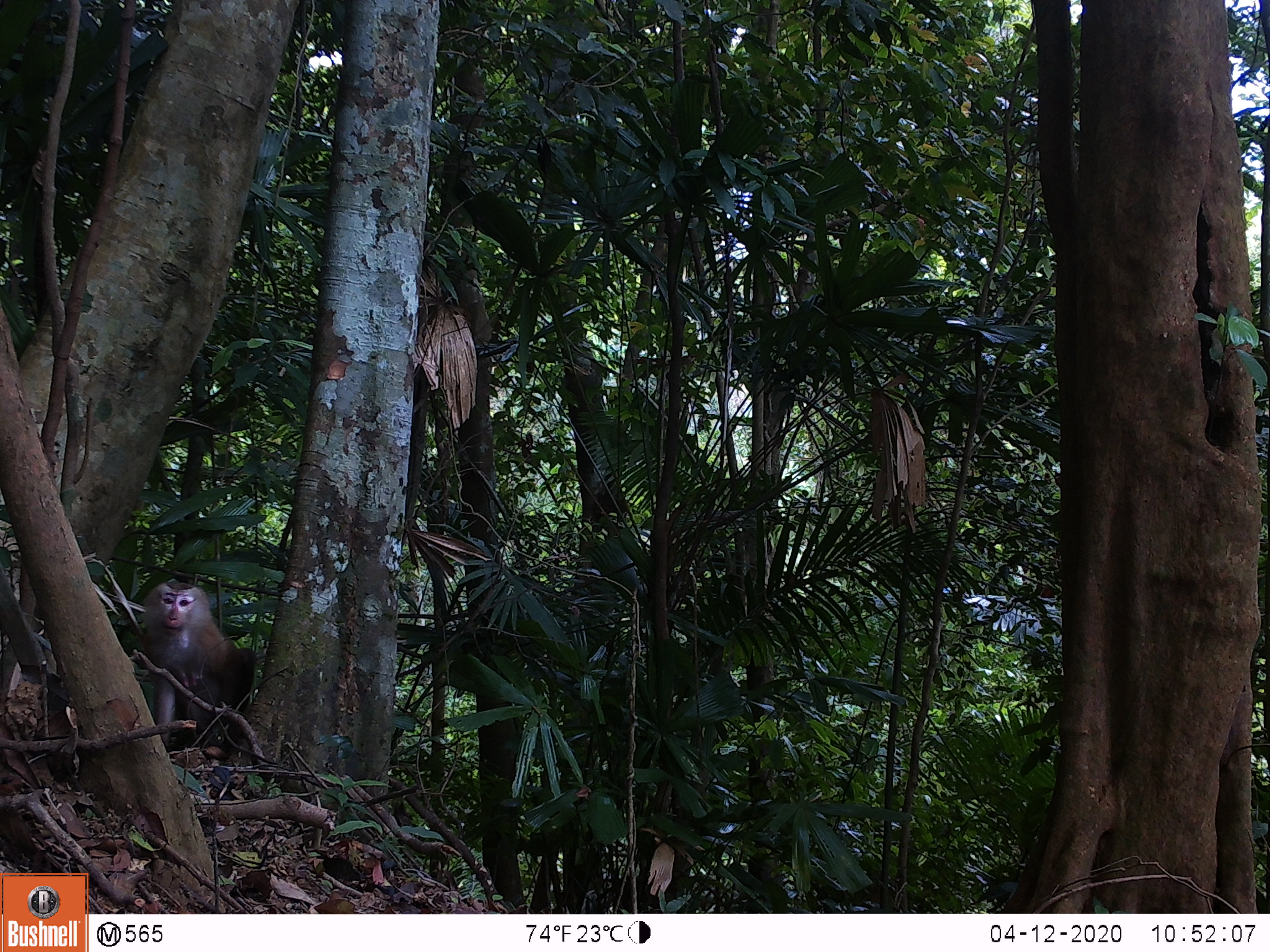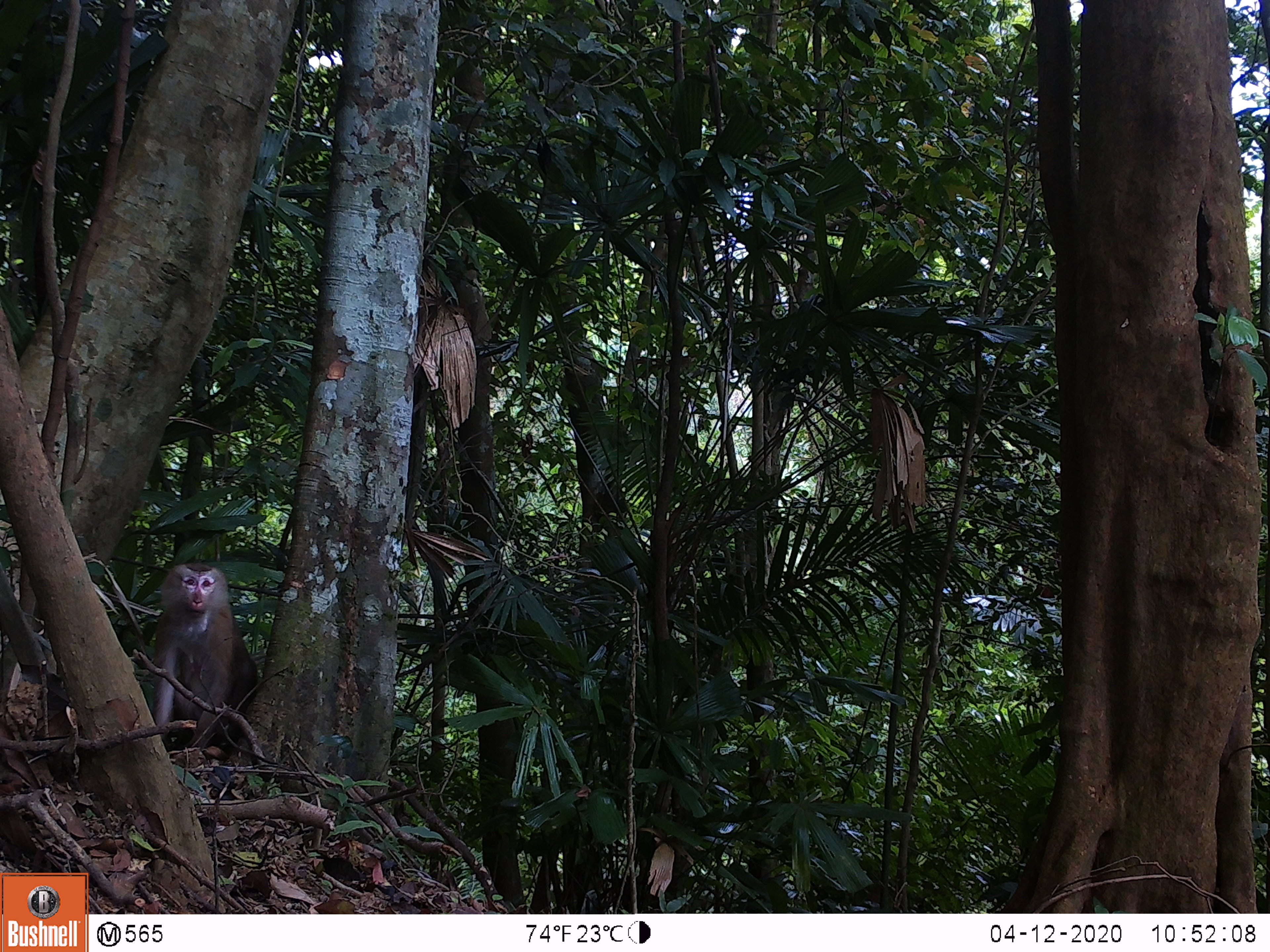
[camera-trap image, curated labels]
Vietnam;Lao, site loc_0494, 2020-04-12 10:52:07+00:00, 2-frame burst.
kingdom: Animalia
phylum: Chordata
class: Mammalia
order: Primates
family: Cercopithecidae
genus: Macaca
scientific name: Macaca nemestrina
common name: pig-tailed macaque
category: pig tailed macaque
Pig tailed macaque (pig-tailed macaque) (Macaca nemestrina). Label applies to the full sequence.